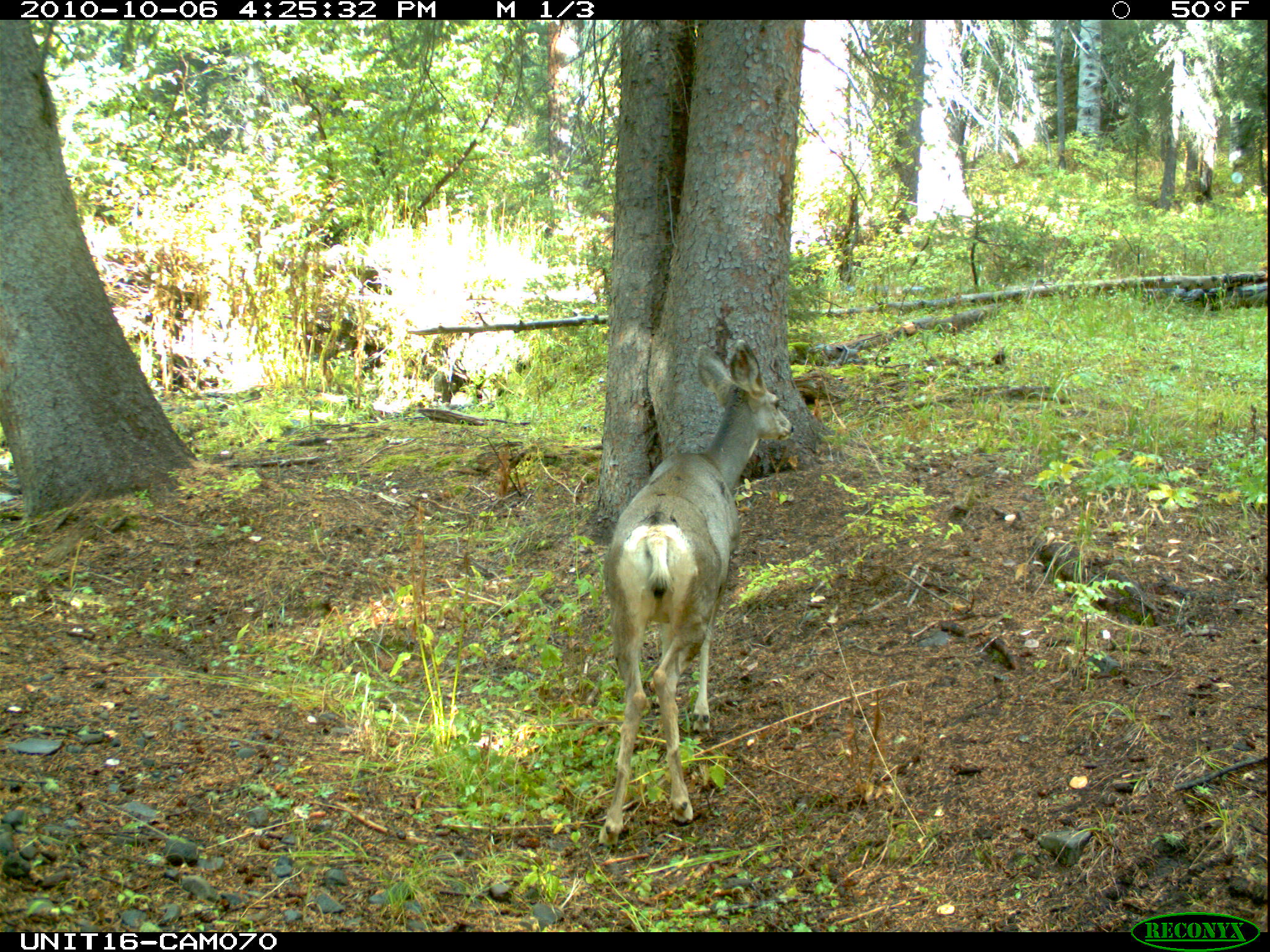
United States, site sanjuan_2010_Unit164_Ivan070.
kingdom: Animalia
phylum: Chordata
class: Mammalia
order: Artiodactyla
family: Cervidae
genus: Odocoileus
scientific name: Odocoileus hemionus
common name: mule deer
Odocoileus hemionus (mule deer).